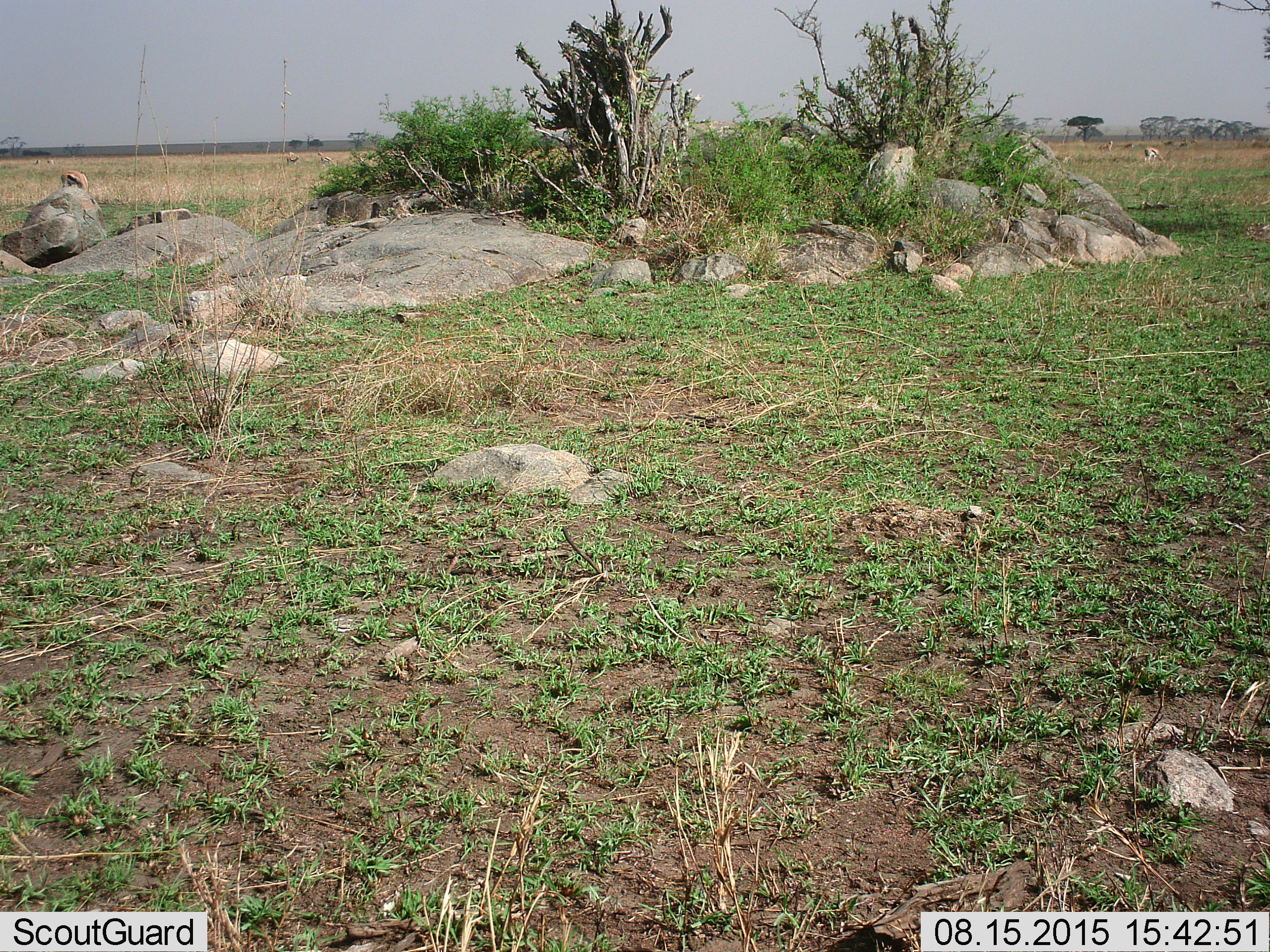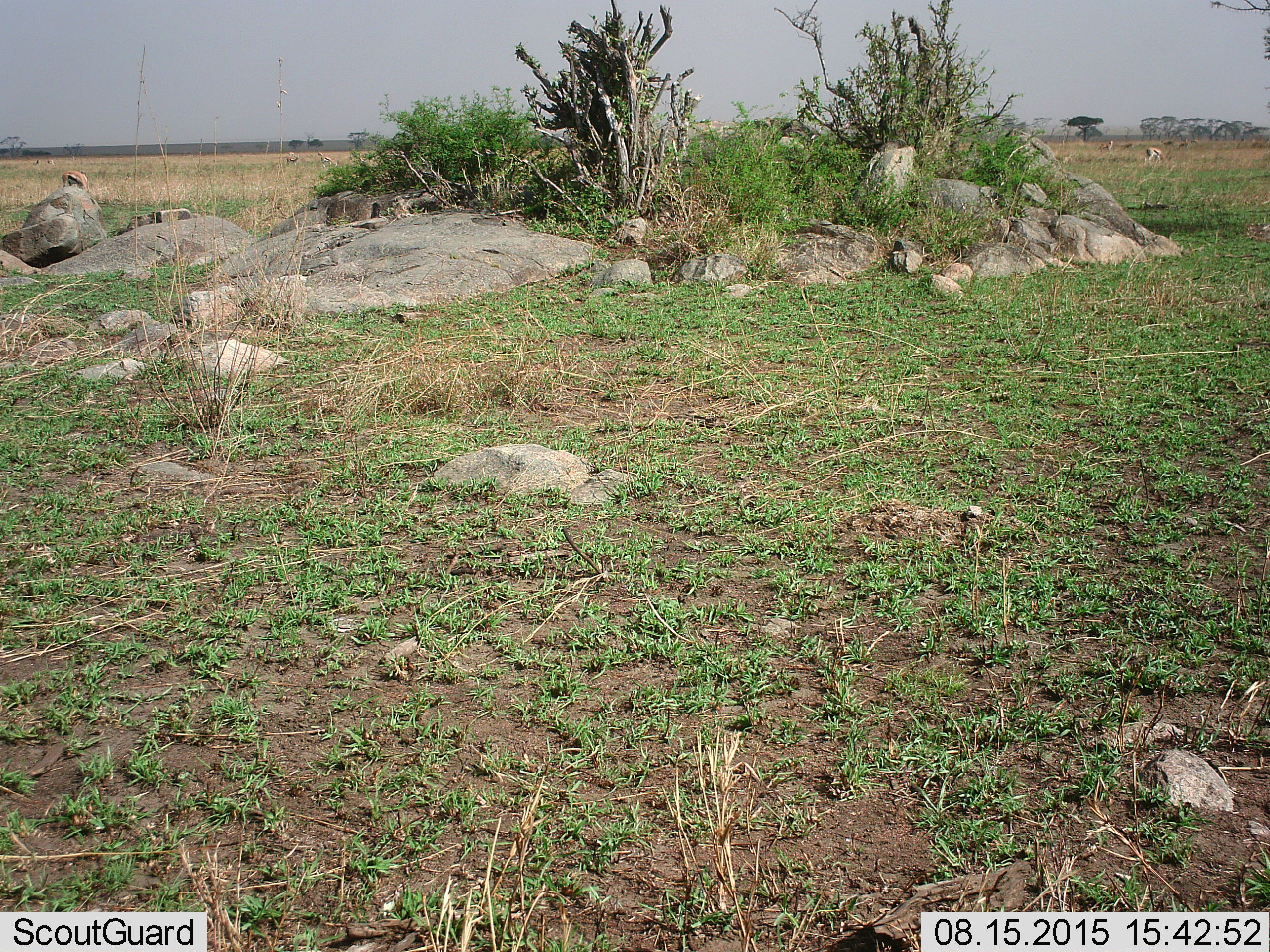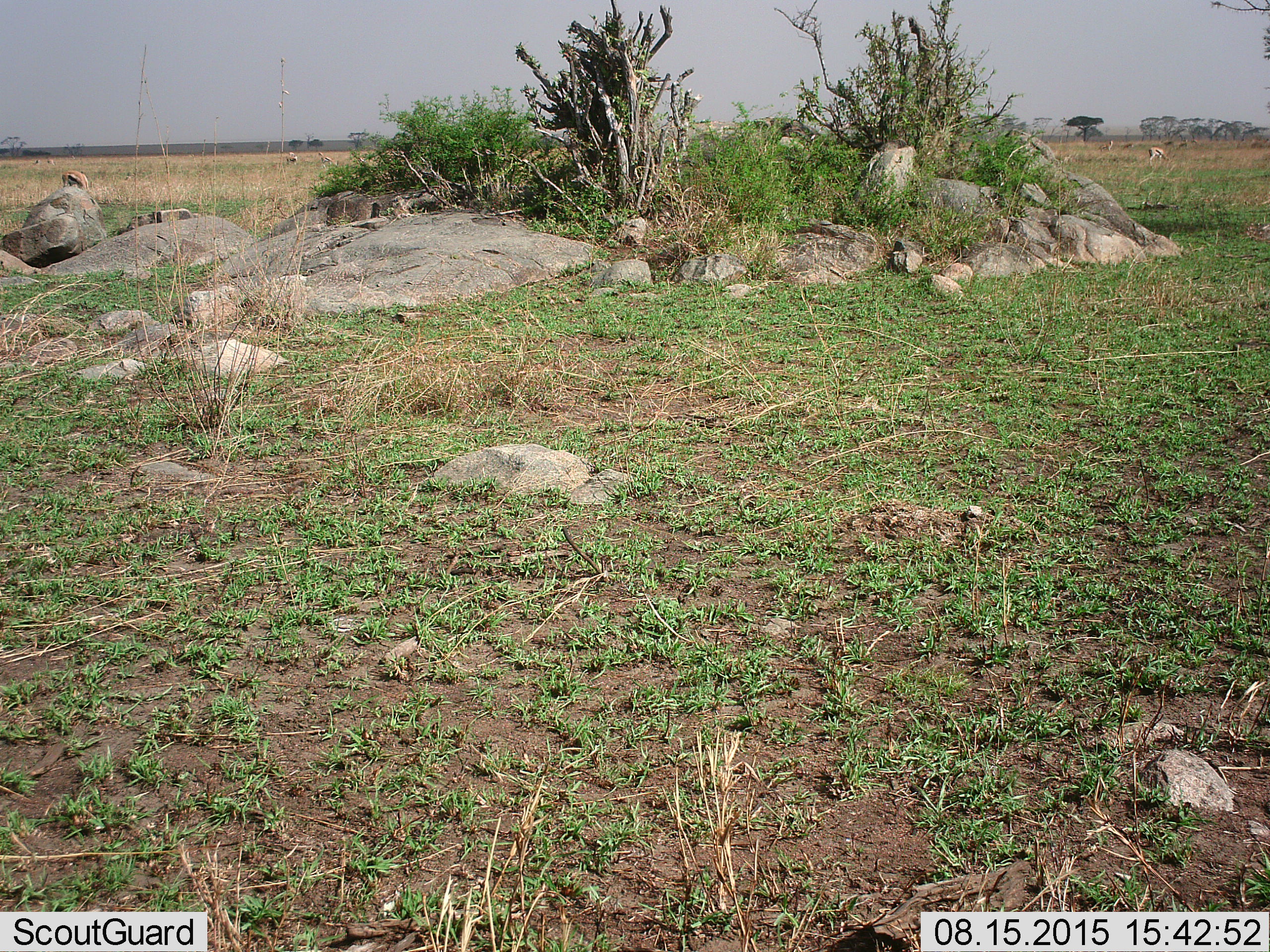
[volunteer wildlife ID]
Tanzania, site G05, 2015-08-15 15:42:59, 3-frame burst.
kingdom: Animalia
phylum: Chordata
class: Mammalia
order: Artiodactyla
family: Bovidae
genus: Eudorcas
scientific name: Eudorcas thomsonii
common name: thomson's gazelle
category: gazellethomsons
Gazellethomsons (thomson's gazelle) (Eudorcas thomsonii), count 10. Behavior (volunteer vote fractions): standing 54%, resting 8%, moving 31%, interacting 0%. Young present (vote fraction): 0%. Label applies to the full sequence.